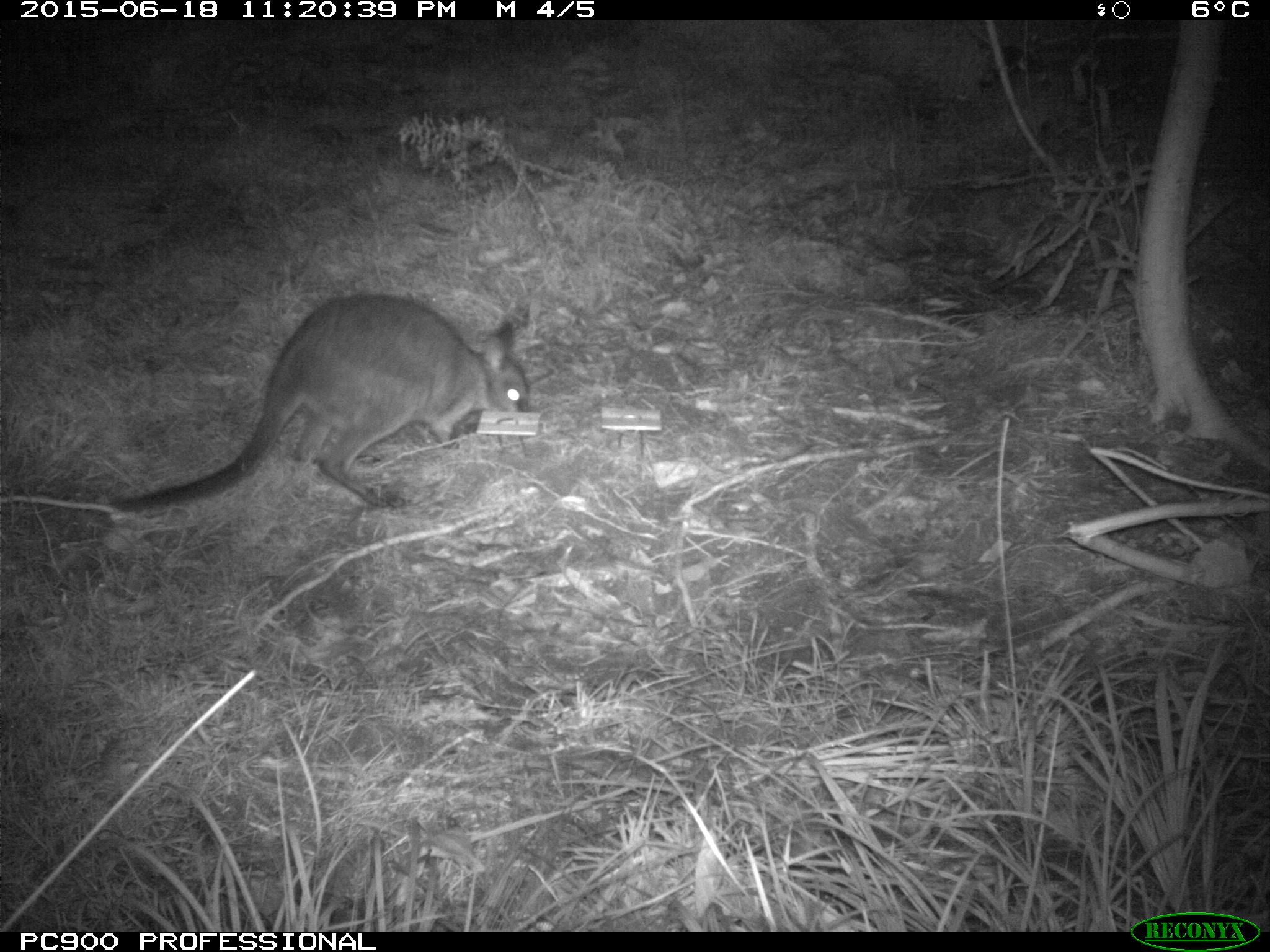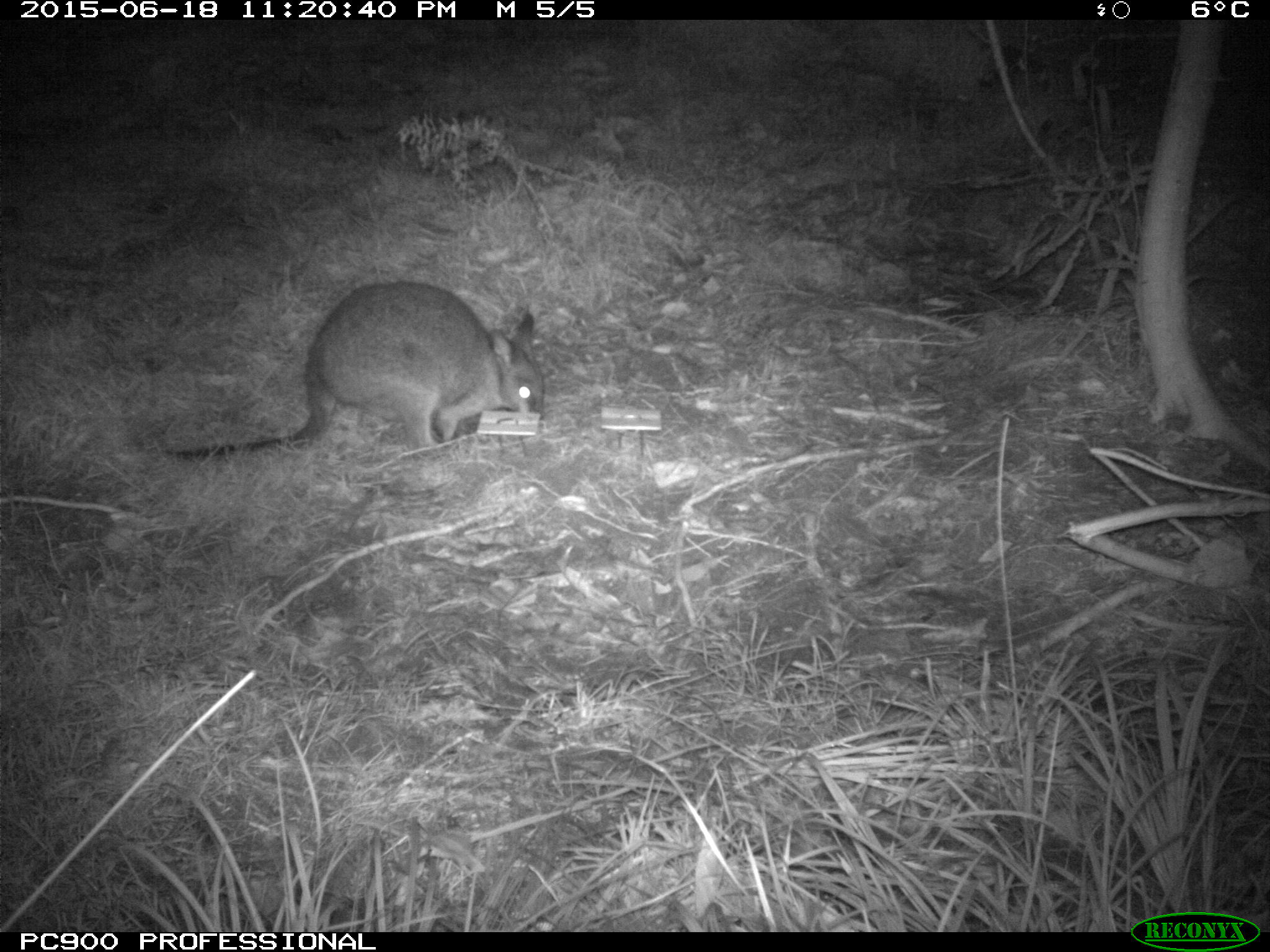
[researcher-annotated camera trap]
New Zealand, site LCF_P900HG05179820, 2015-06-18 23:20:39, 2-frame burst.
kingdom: Animalia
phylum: Chordata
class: Mammalia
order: Diprotodontia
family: Macropodidae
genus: Notamacropus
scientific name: Notamacropus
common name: wallaby